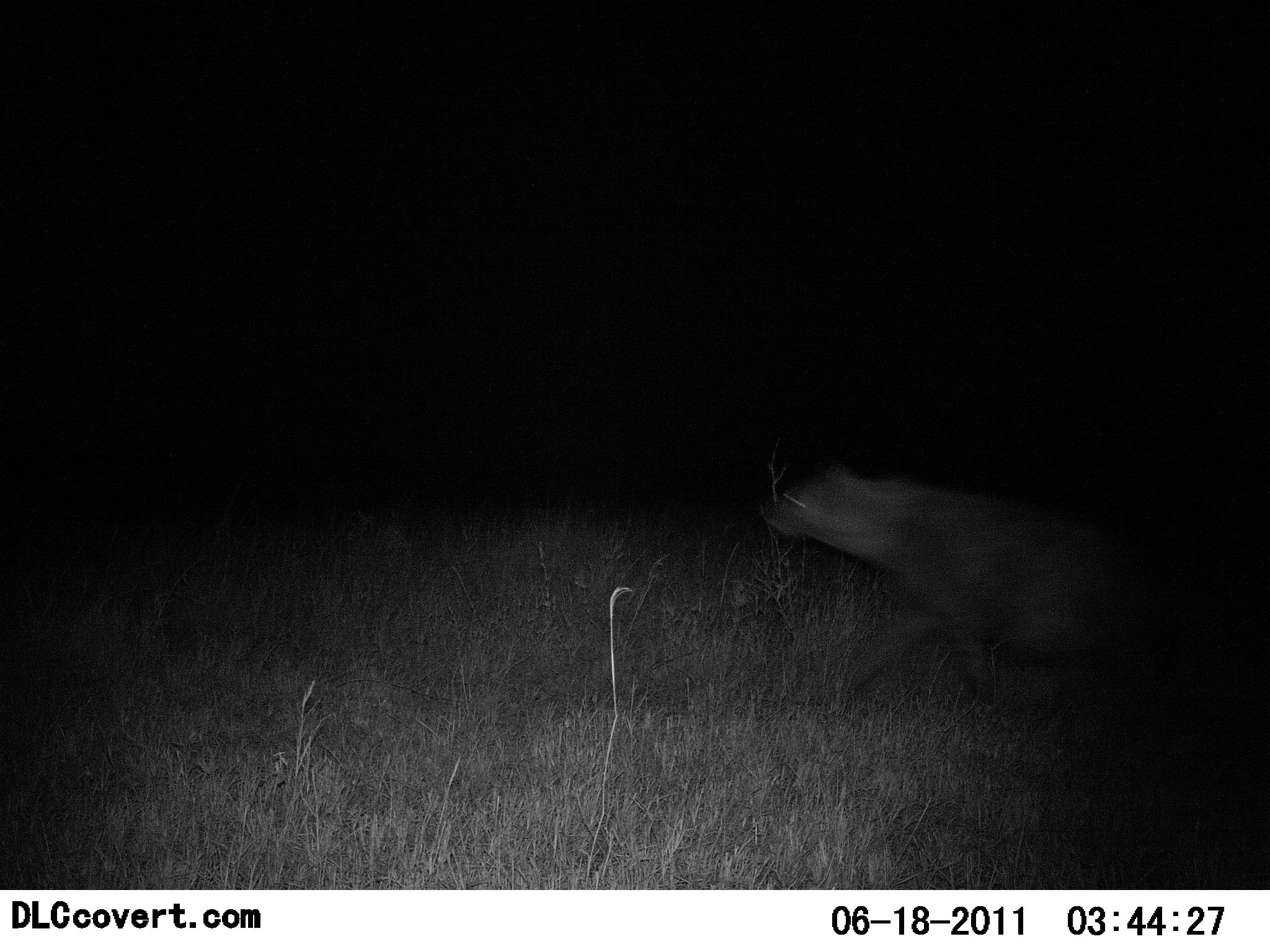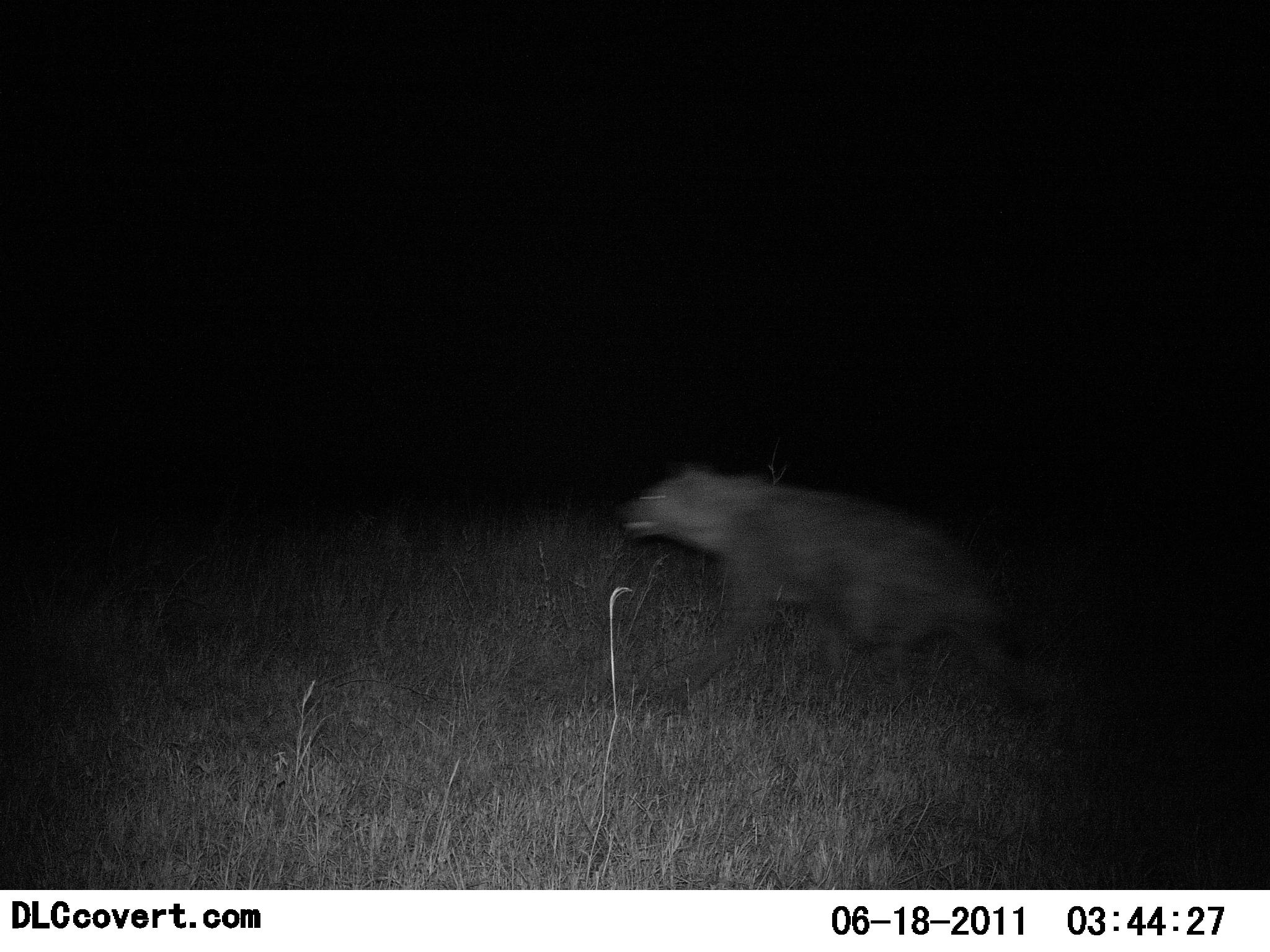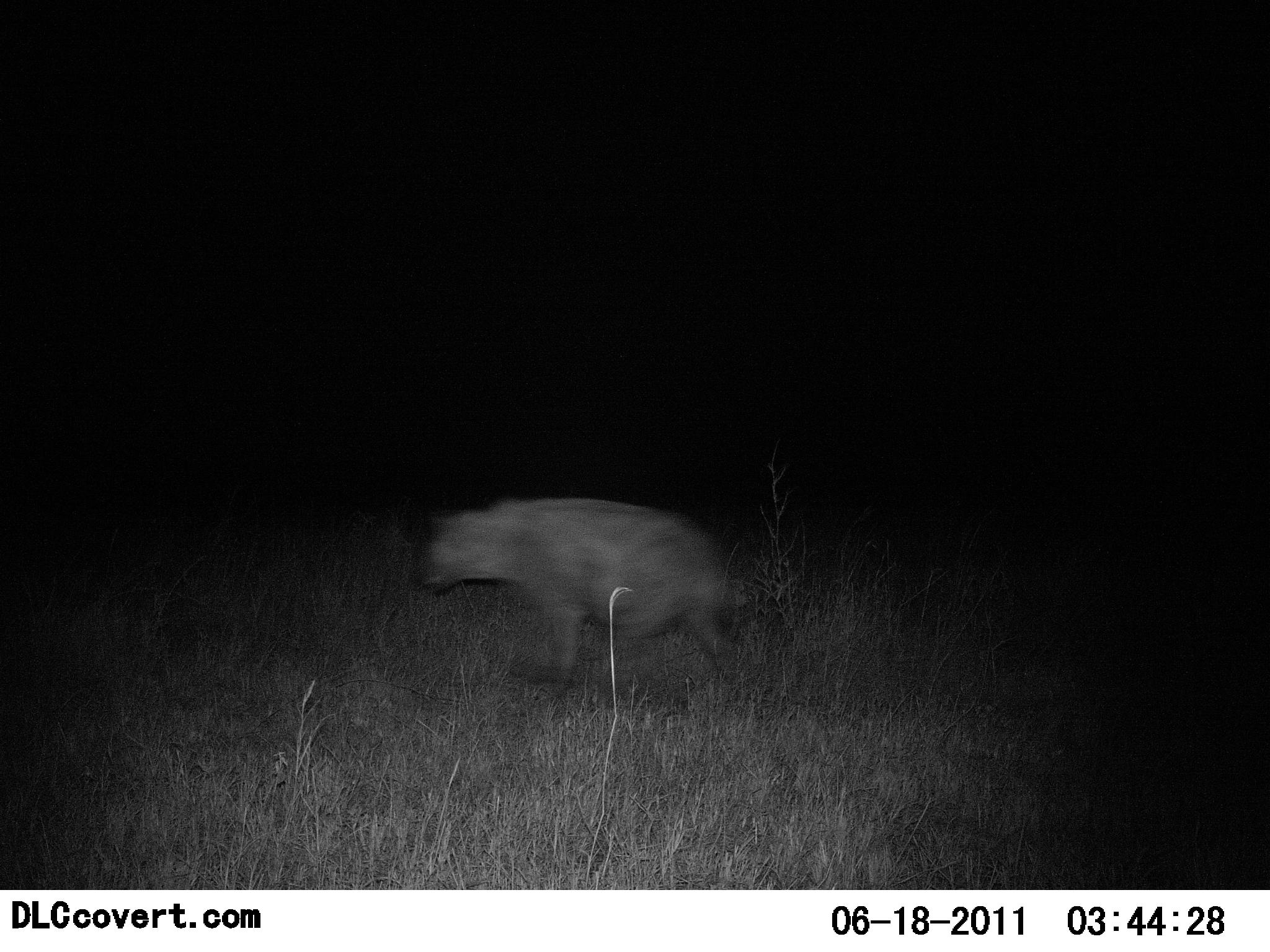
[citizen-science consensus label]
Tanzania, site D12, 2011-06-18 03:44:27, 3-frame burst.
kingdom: Animalia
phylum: Chordata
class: Mammalia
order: Carnivora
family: Hyaenidae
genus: Crocuta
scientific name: Crocuta crocuta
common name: spotted hyena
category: hyenaspotted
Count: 1.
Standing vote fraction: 0%.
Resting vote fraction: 0%.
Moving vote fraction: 100%.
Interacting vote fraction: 0%.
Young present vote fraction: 0%.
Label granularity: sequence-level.